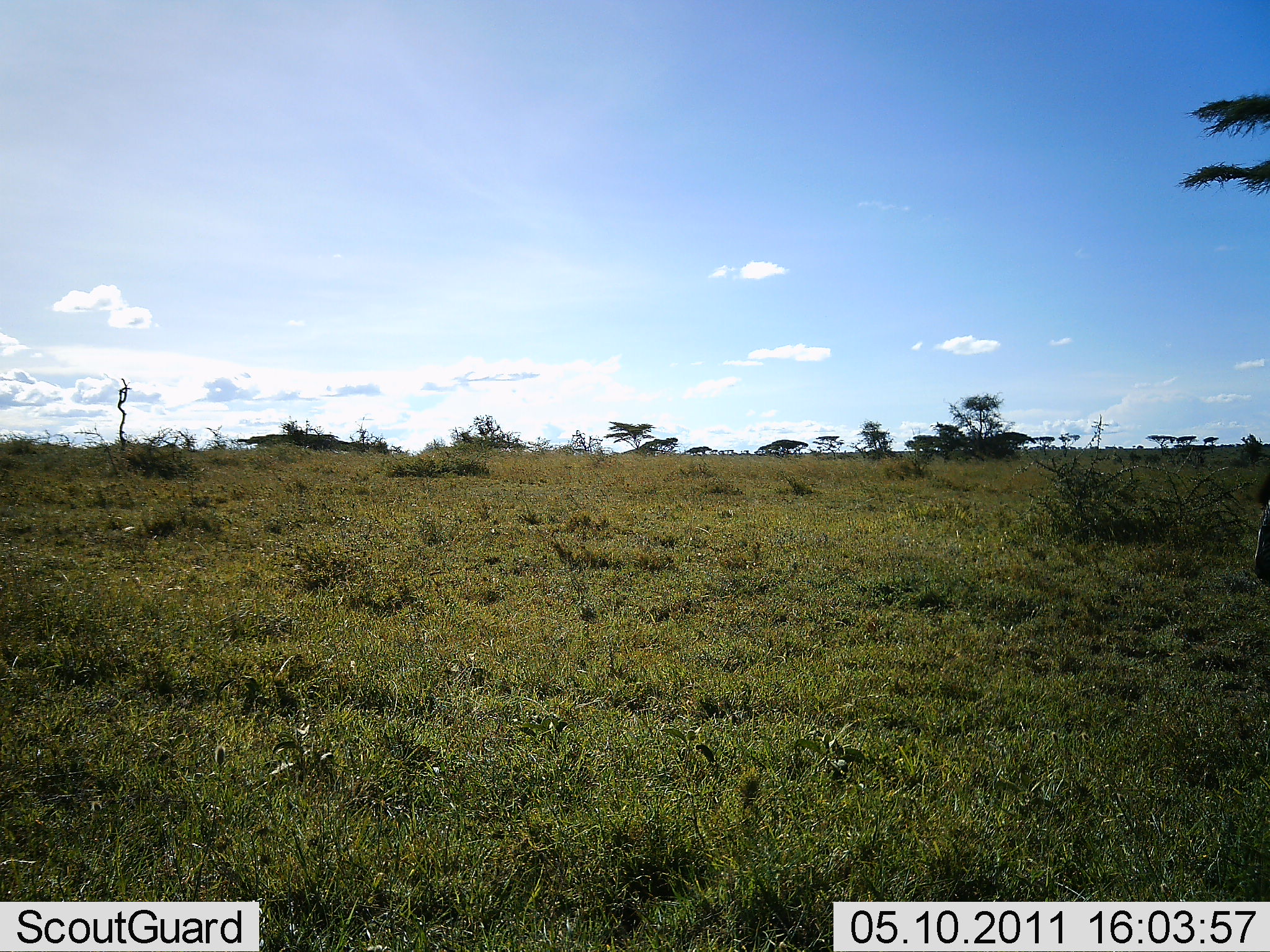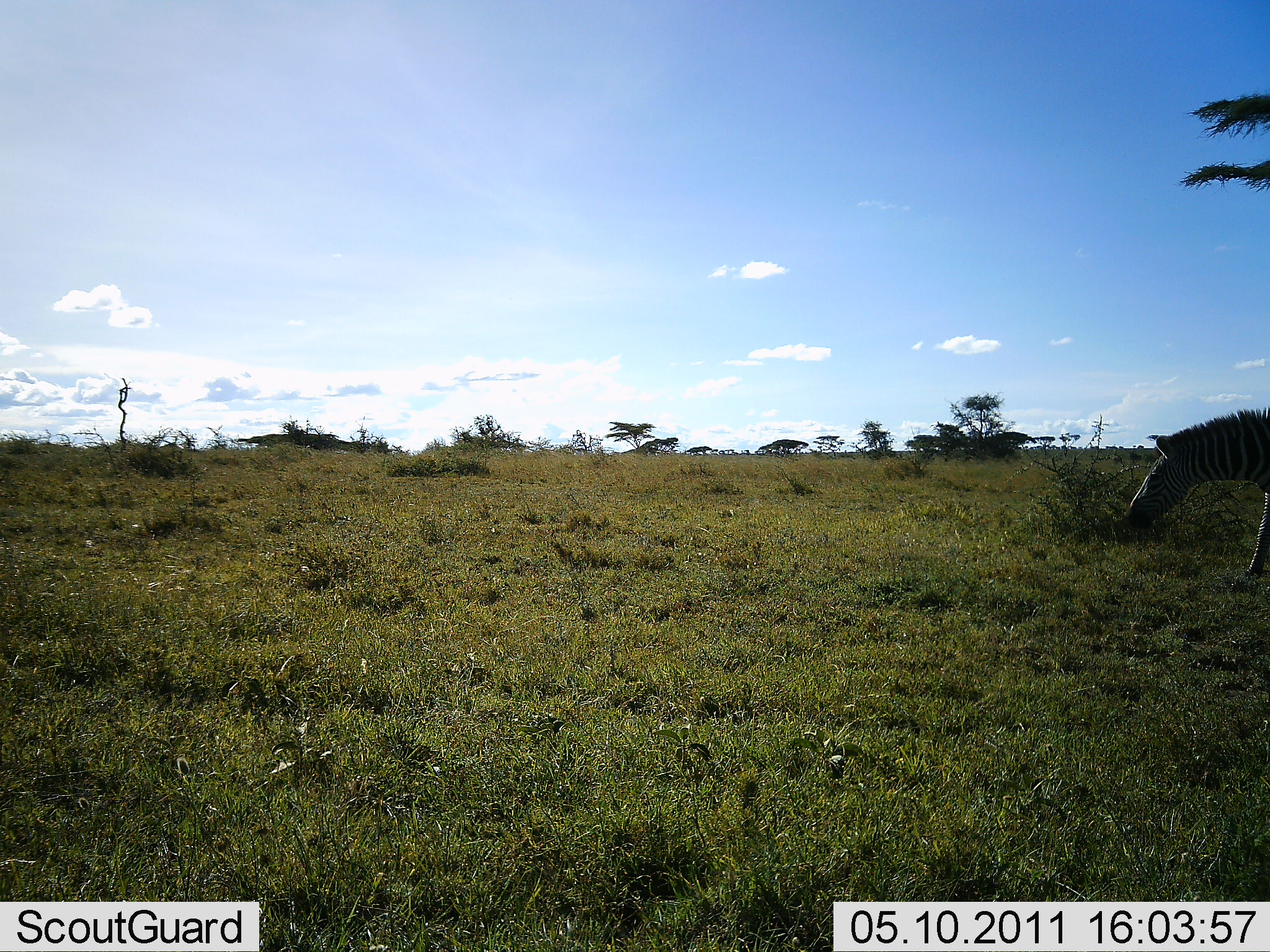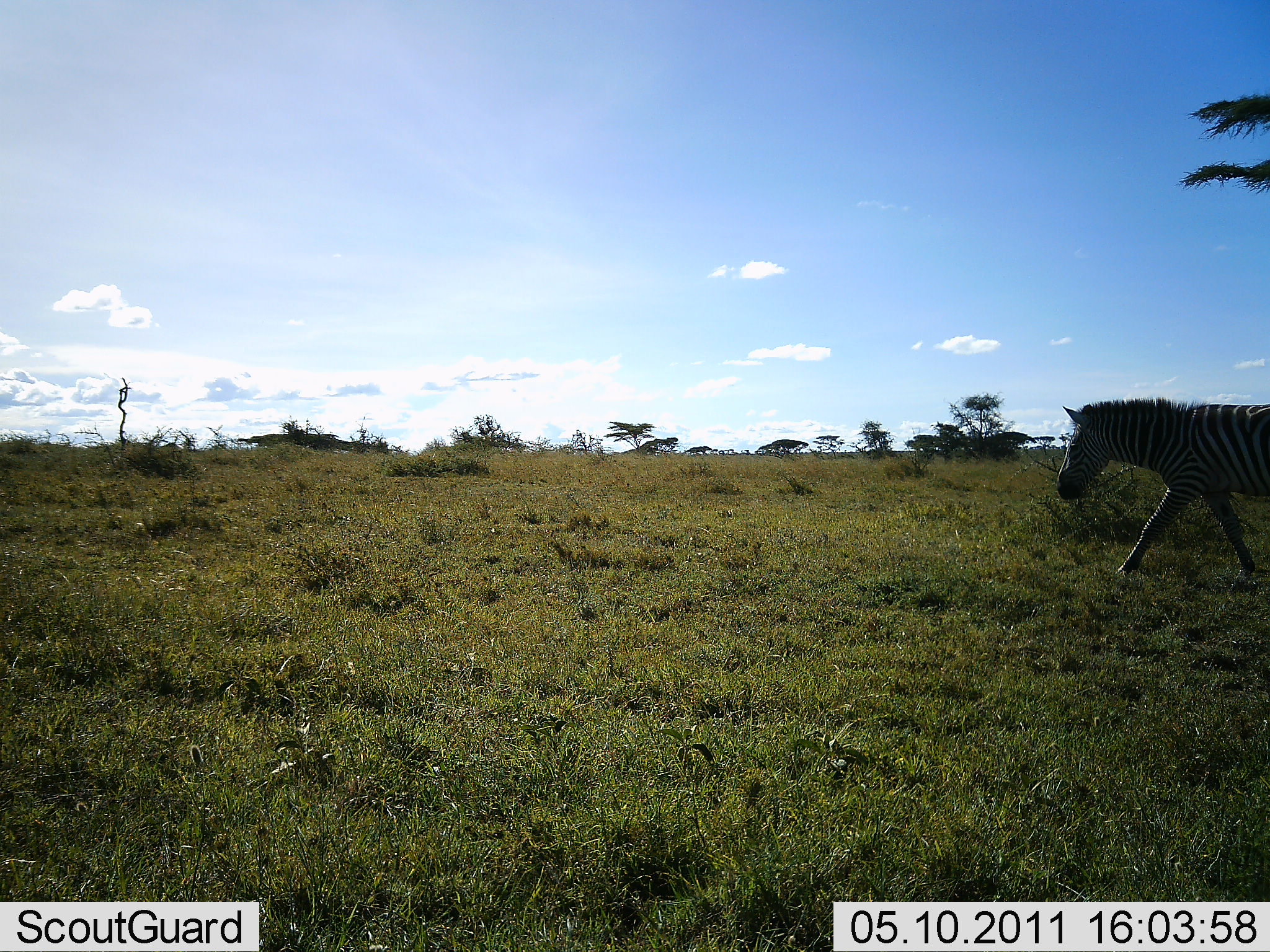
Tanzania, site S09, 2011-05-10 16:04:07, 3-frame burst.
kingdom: Animalia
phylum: Chordata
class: Mammalia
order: Perissodactyla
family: Equidae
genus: Equus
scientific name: Equus quagga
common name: plains zebra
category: zebra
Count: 1.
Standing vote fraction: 9%.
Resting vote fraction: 0%.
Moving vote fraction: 100%.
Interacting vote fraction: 0%.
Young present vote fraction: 0%.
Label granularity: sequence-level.